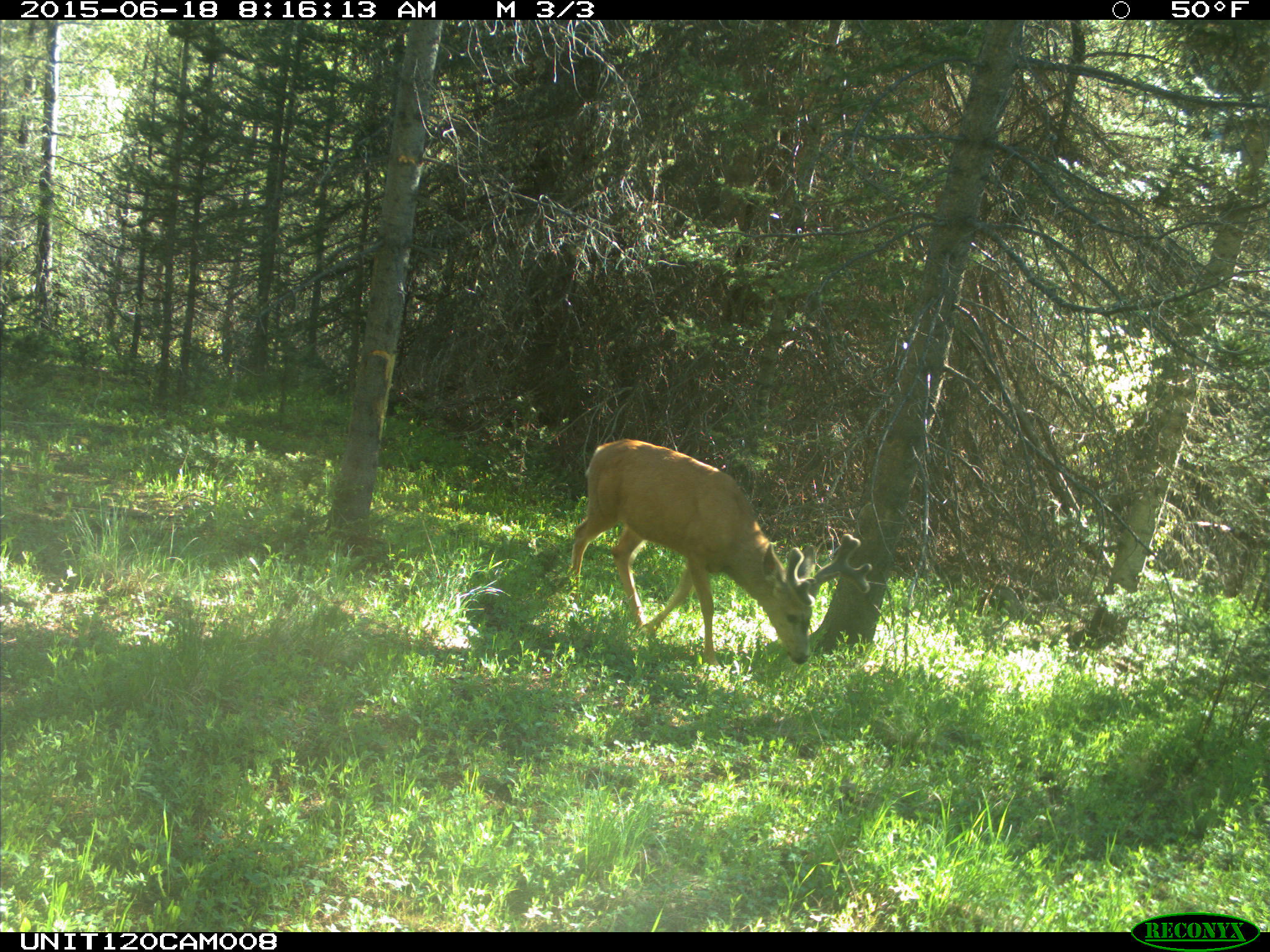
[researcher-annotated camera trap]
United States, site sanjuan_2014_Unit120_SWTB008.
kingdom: Animalia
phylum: Chordata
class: Mammalia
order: Artiodactyla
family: Cervidae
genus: Odocoileus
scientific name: Odocoileus hemionus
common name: mule deer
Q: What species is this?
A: Odocoileus hemionus (mule deer).